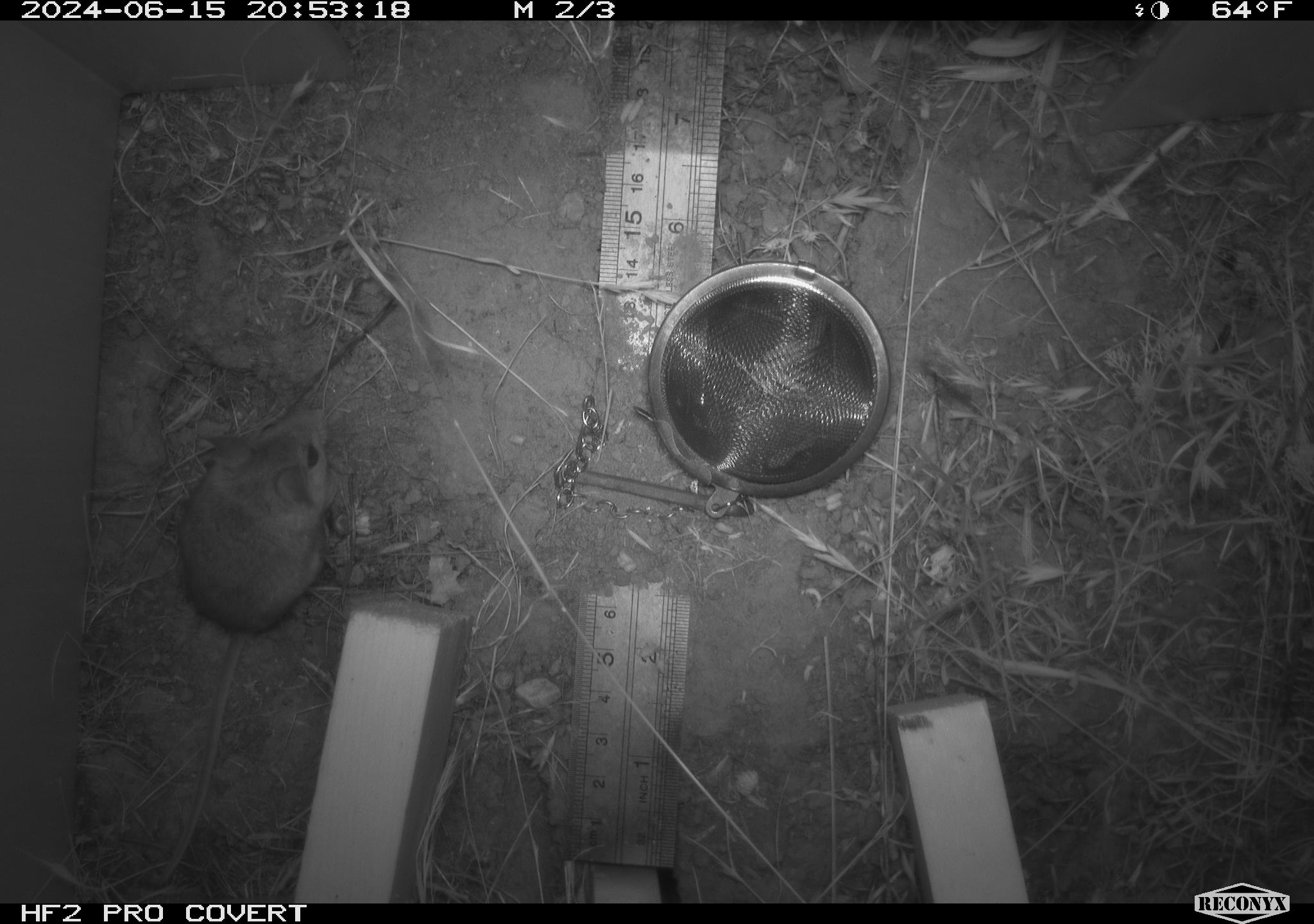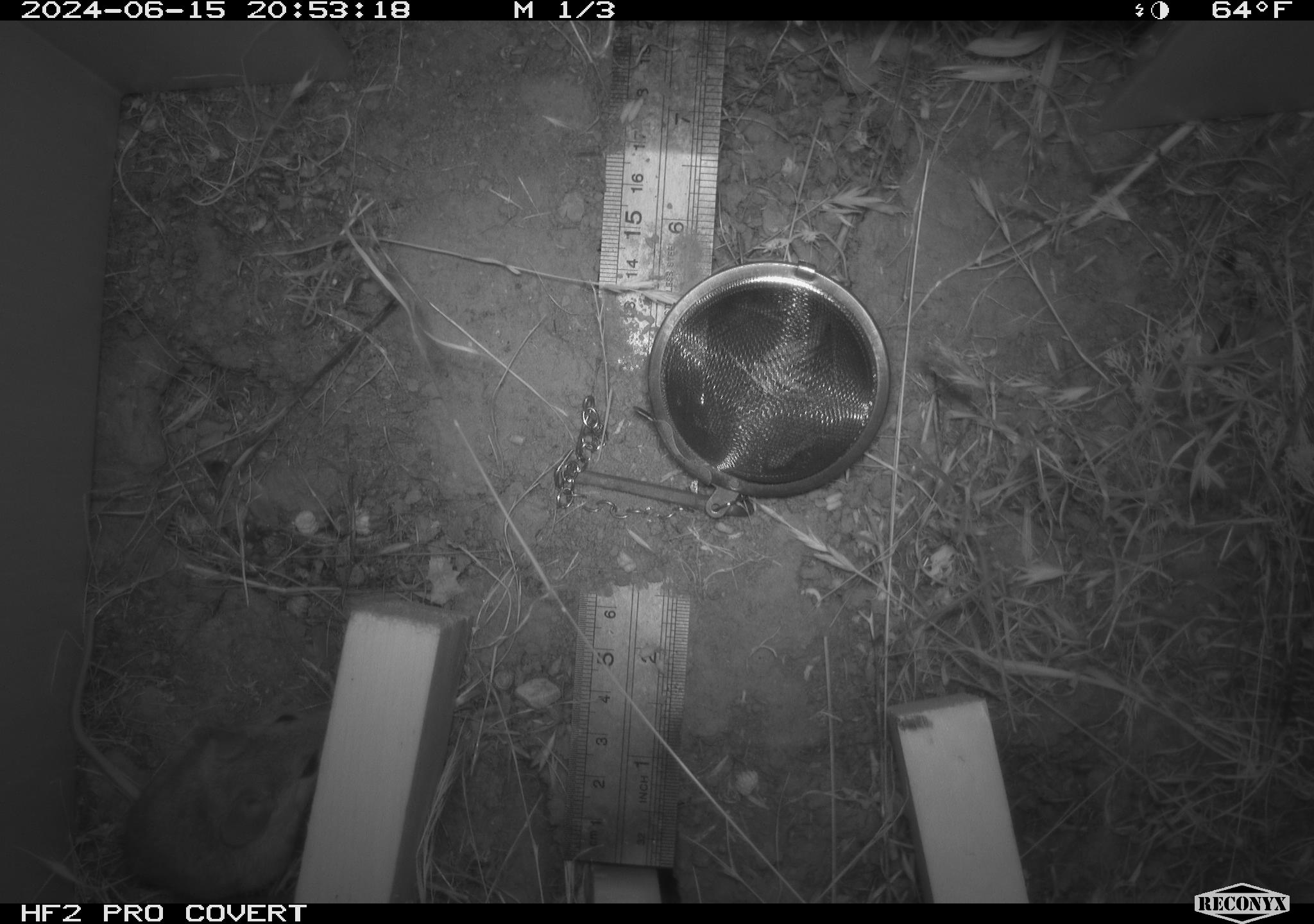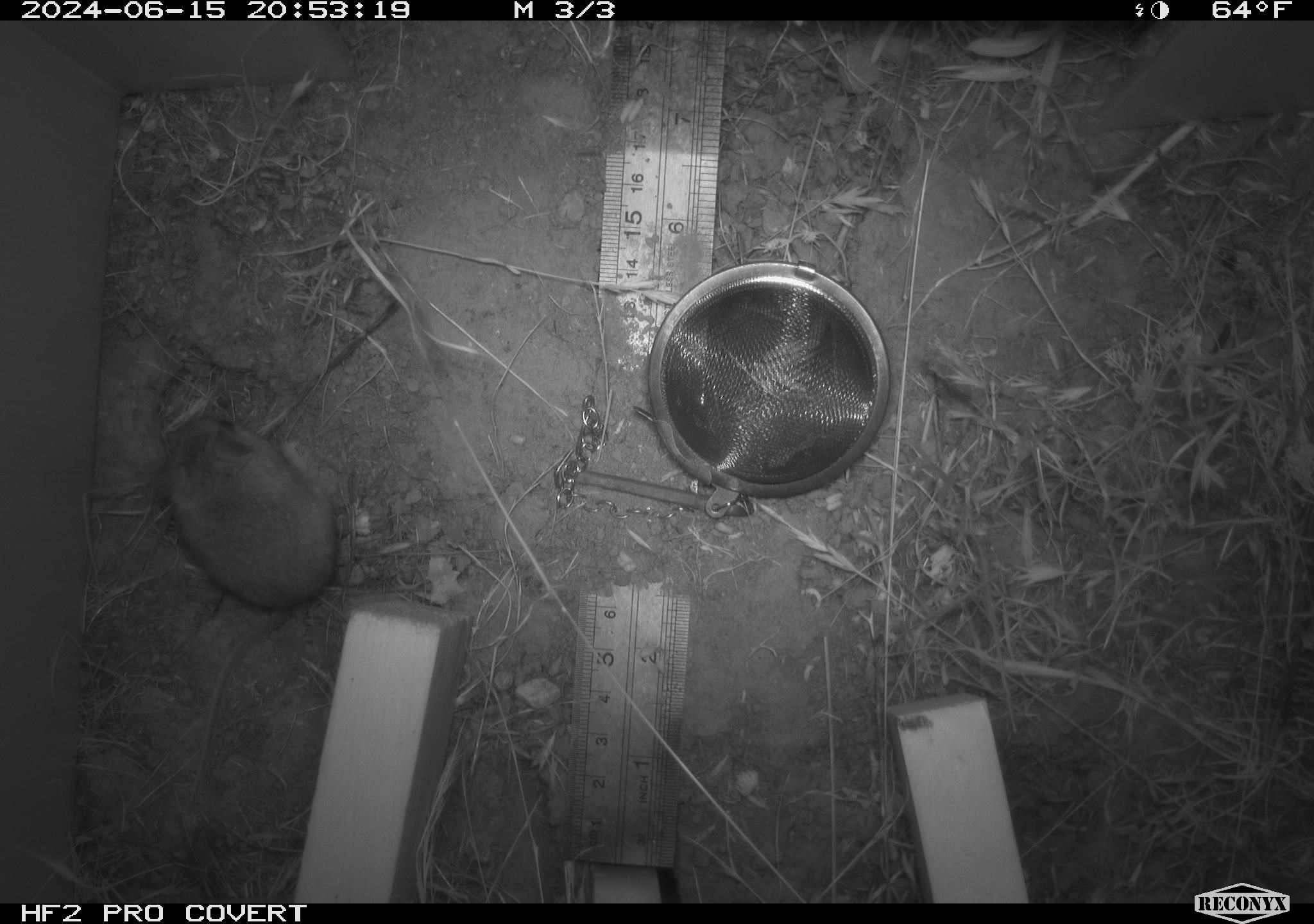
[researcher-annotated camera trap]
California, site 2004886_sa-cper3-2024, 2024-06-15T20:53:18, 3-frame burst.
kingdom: Animalia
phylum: Chordata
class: Mammalia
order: Rodentia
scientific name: Rodentia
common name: rodent